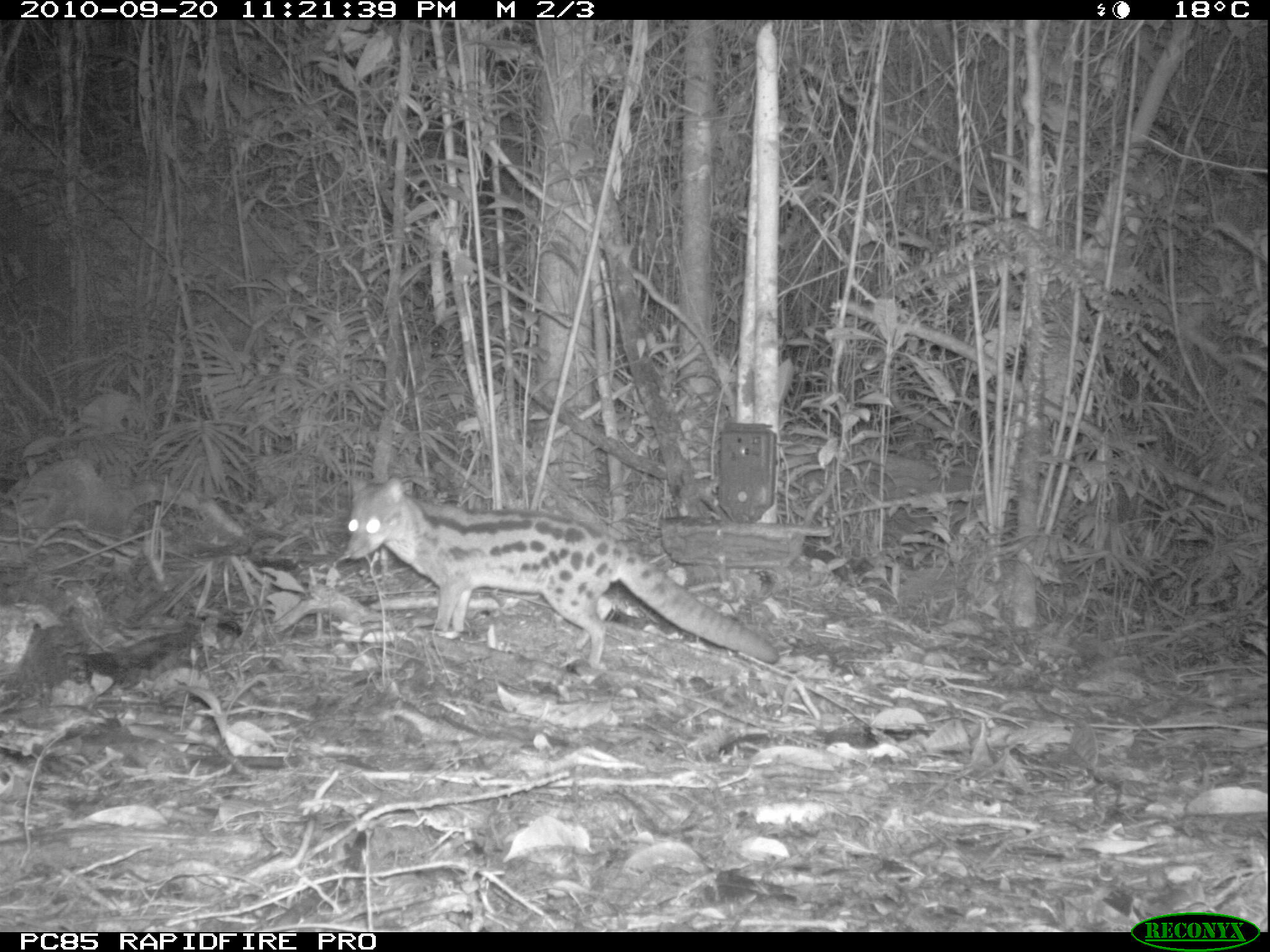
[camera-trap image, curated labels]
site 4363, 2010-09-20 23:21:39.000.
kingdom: Animalia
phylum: Chordata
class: Mammalia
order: Carnivora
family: Eupleridae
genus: Fossa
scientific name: Fossa fossana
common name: fanaloka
Fossa fossana (fanaloka), count 1.